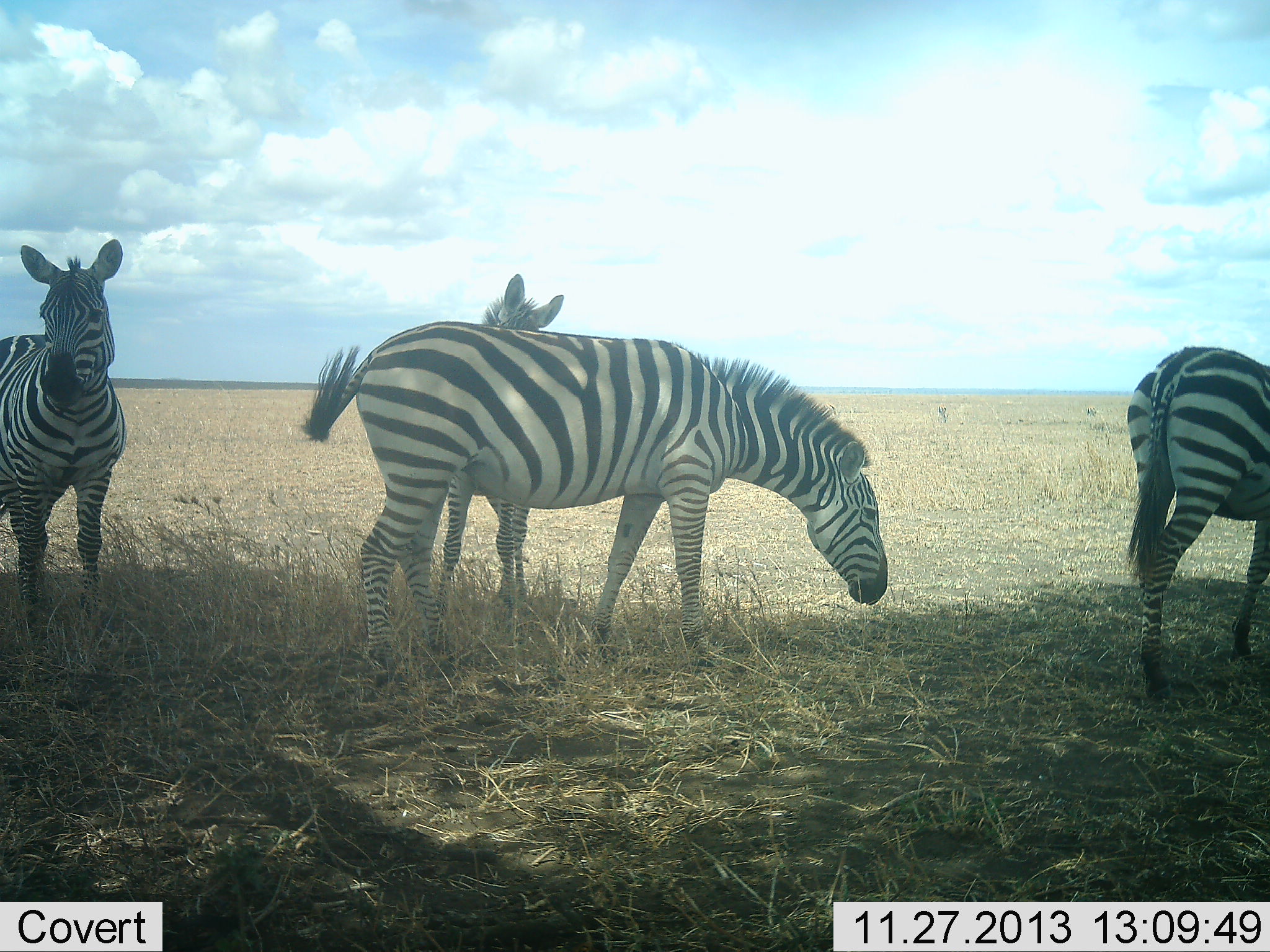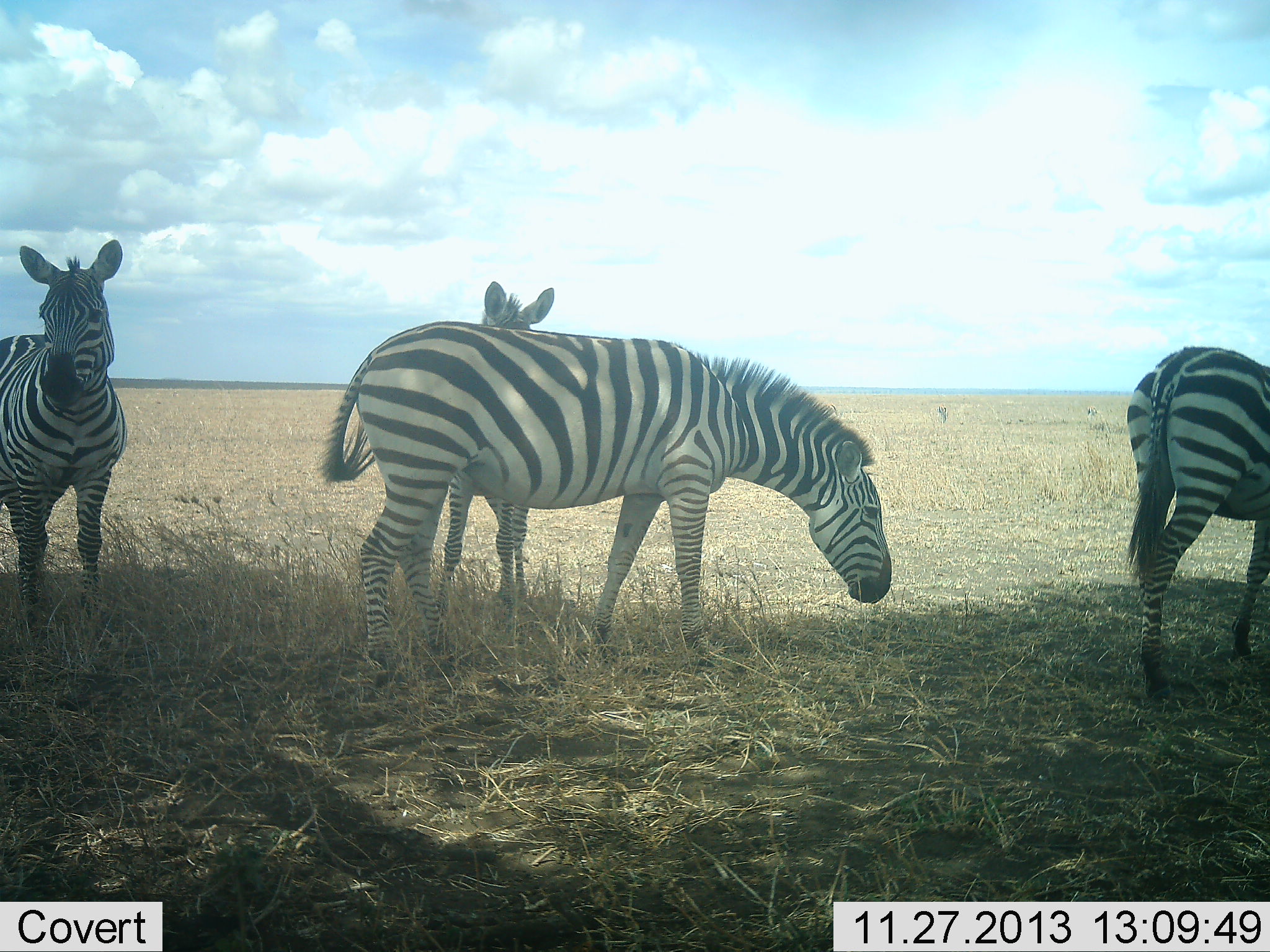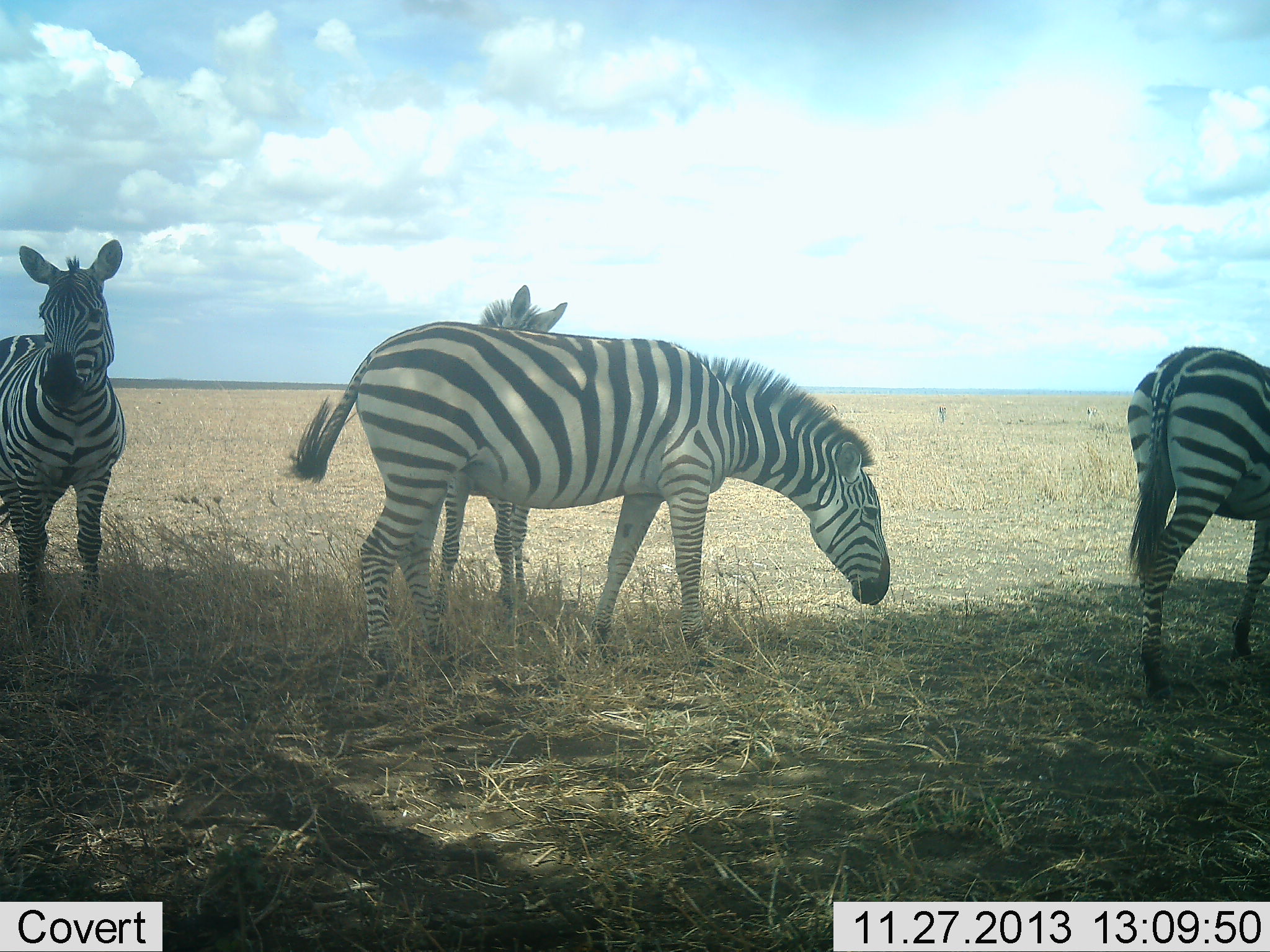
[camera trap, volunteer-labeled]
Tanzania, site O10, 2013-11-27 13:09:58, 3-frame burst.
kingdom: Animalia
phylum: Chordata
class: Mammalia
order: Perissodactyla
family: Equidae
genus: Equus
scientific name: Equus quagga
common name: plains zebra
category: zebra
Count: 4.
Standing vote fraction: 100%.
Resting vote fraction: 0%.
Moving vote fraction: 0%.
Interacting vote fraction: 10%.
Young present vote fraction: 40%.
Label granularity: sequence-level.